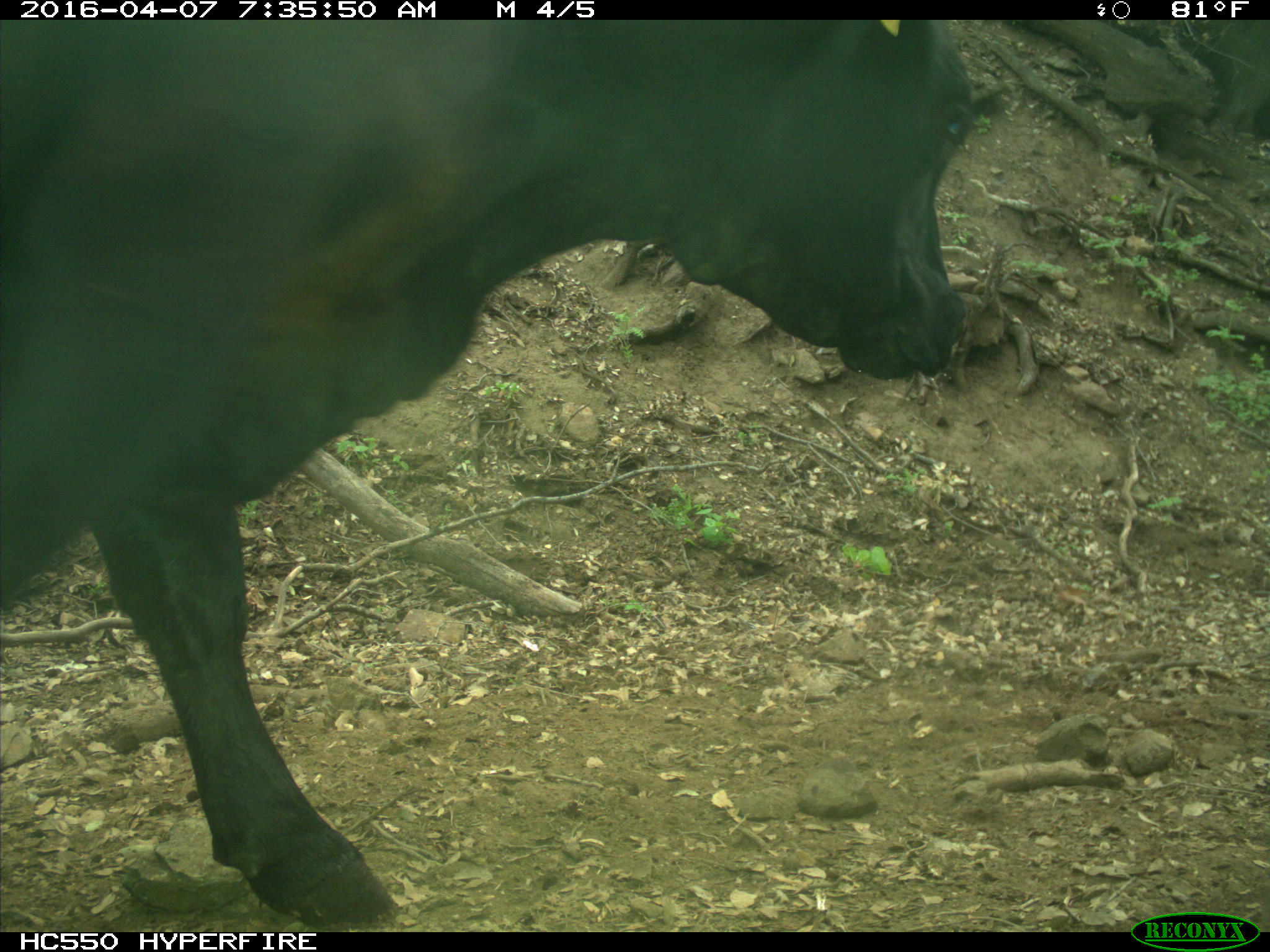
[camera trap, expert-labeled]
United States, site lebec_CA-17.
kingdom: Animalia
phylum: Chordata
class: Mammalia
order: Artiodactyla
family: Bovidae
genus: Bos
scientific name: Bos taurus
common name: domestic cow